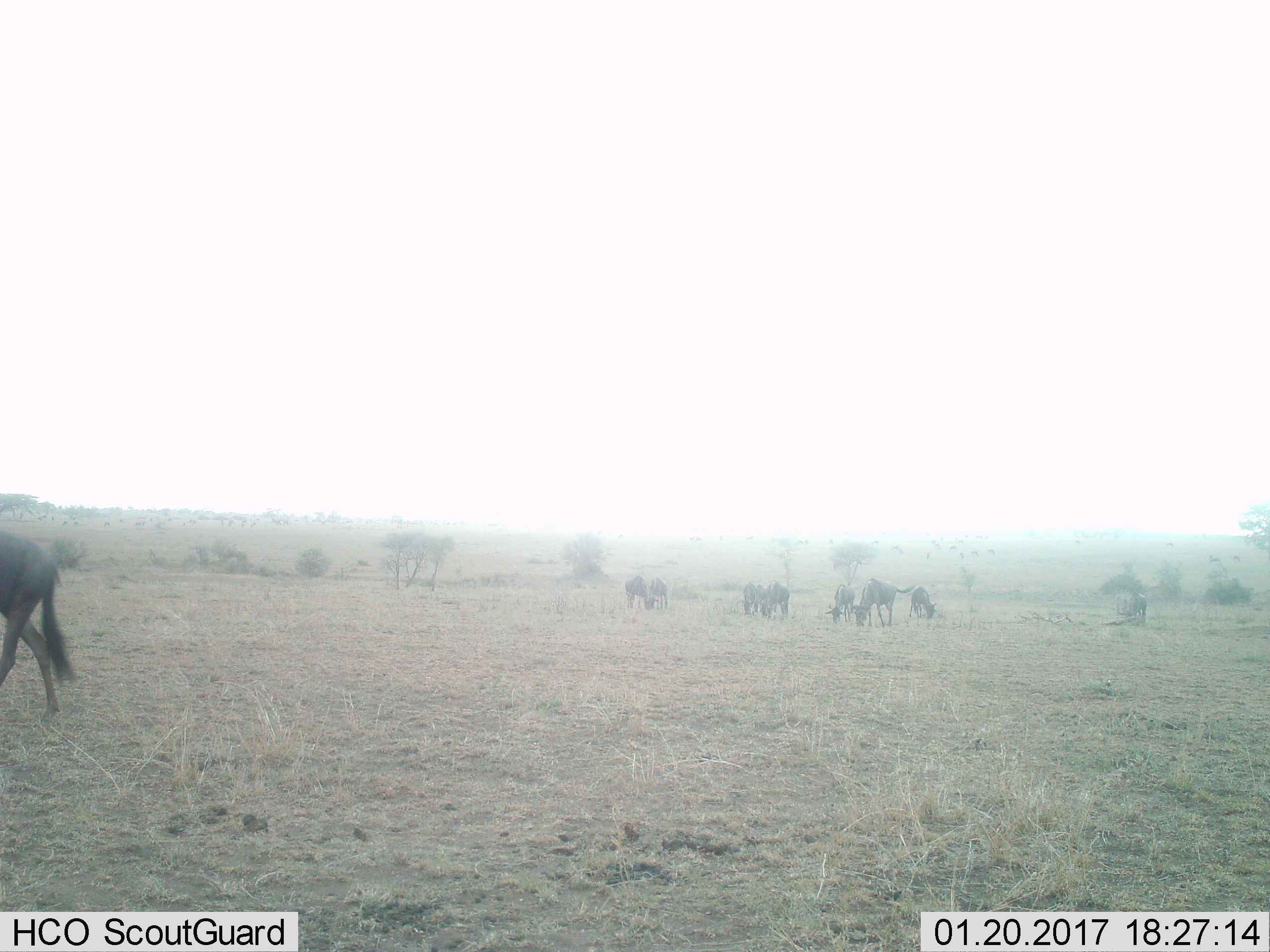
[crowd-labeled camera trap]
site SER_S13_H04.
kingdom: Animalia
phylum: Chordata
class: Mammalia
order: Artiodactyla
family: Bovidae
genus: Connochaetes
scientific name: Connochaetes taurinus taurinus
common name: blue wildebeest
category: wildebeestblue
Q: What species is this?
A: Wildebeestblue (blue wildebeest) (Connochaetes taurinus taurinus).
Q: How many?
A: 11-50.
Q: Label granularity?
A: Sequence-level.